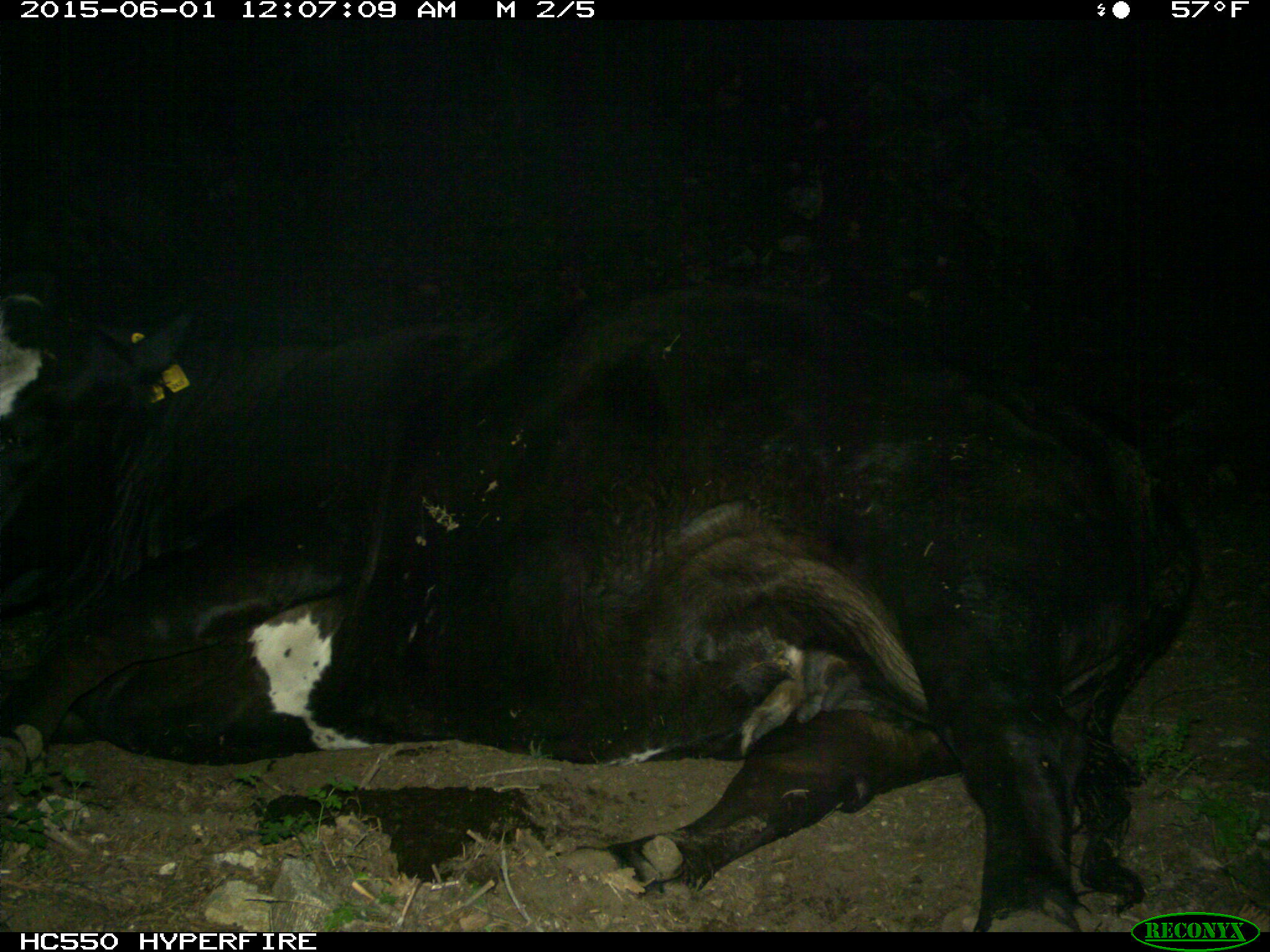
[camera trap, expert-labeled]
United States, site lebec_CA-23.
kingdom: Animalia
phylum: Chordata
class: Mammalia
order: Artiodactyla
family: Bovidae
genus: Bos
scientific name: Bos taurus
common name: domestic cow